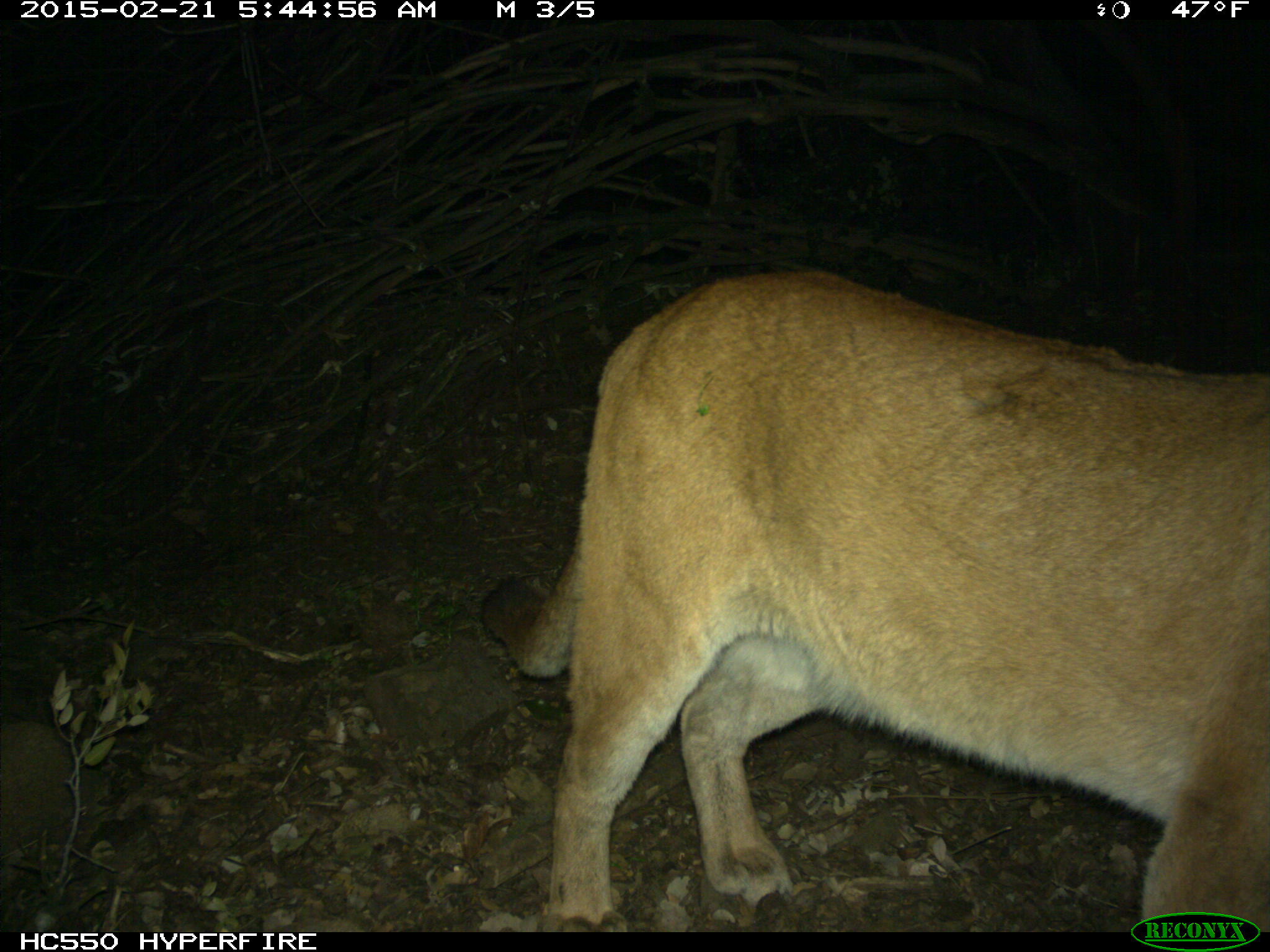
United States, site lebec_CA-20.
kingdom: Animalia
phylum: Chordata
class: Mammalia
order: Carnivora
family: Felidae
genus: Puma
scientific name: Puma concolor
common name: mountain lion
Puma concolor (mountain lion).